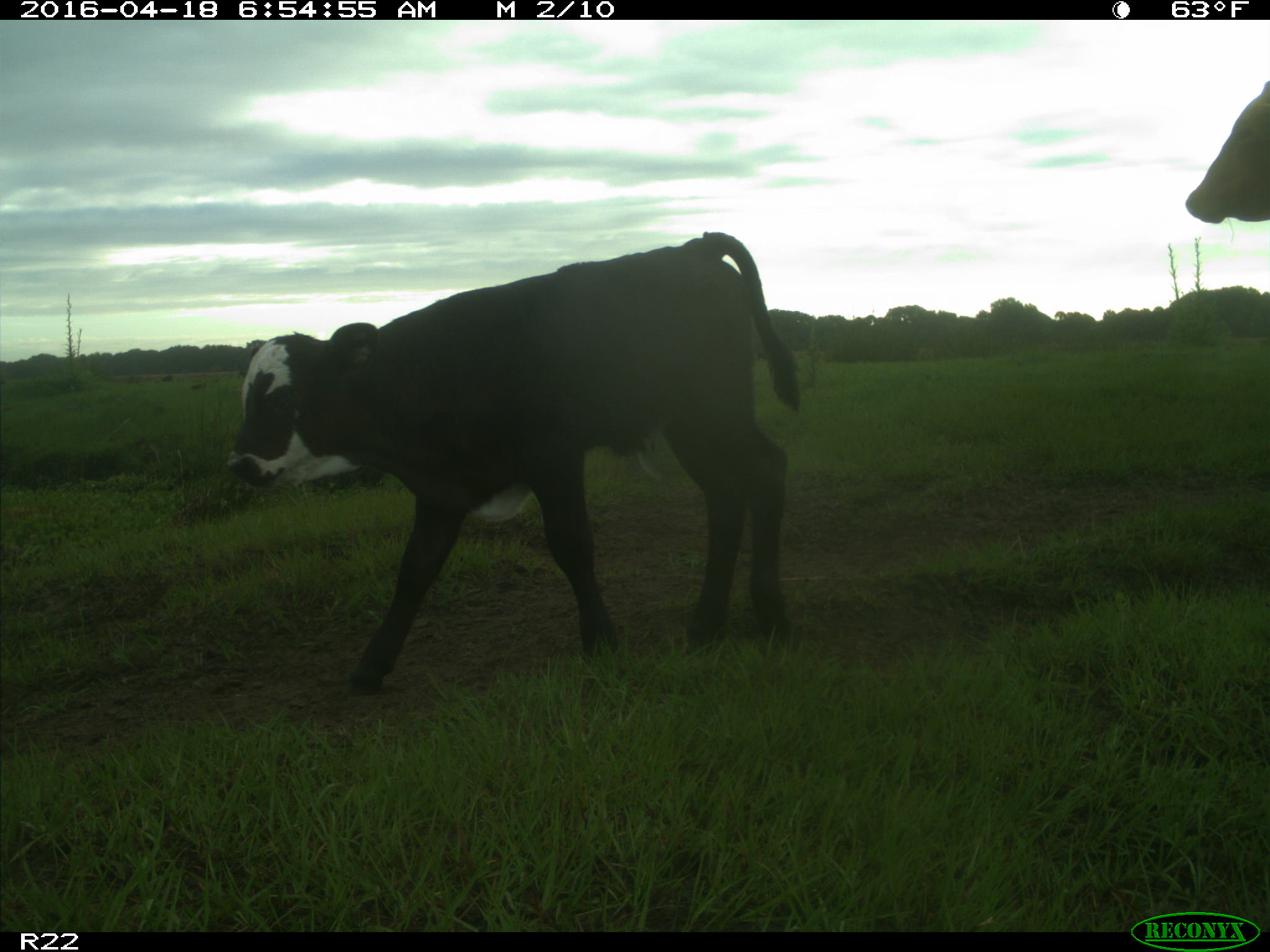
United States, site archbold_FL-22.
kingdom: Animalia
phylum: Chordata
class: Mammalia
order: Artiodactyla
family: Bovidae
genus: Bos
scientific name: Bos taurus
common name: domestic cow